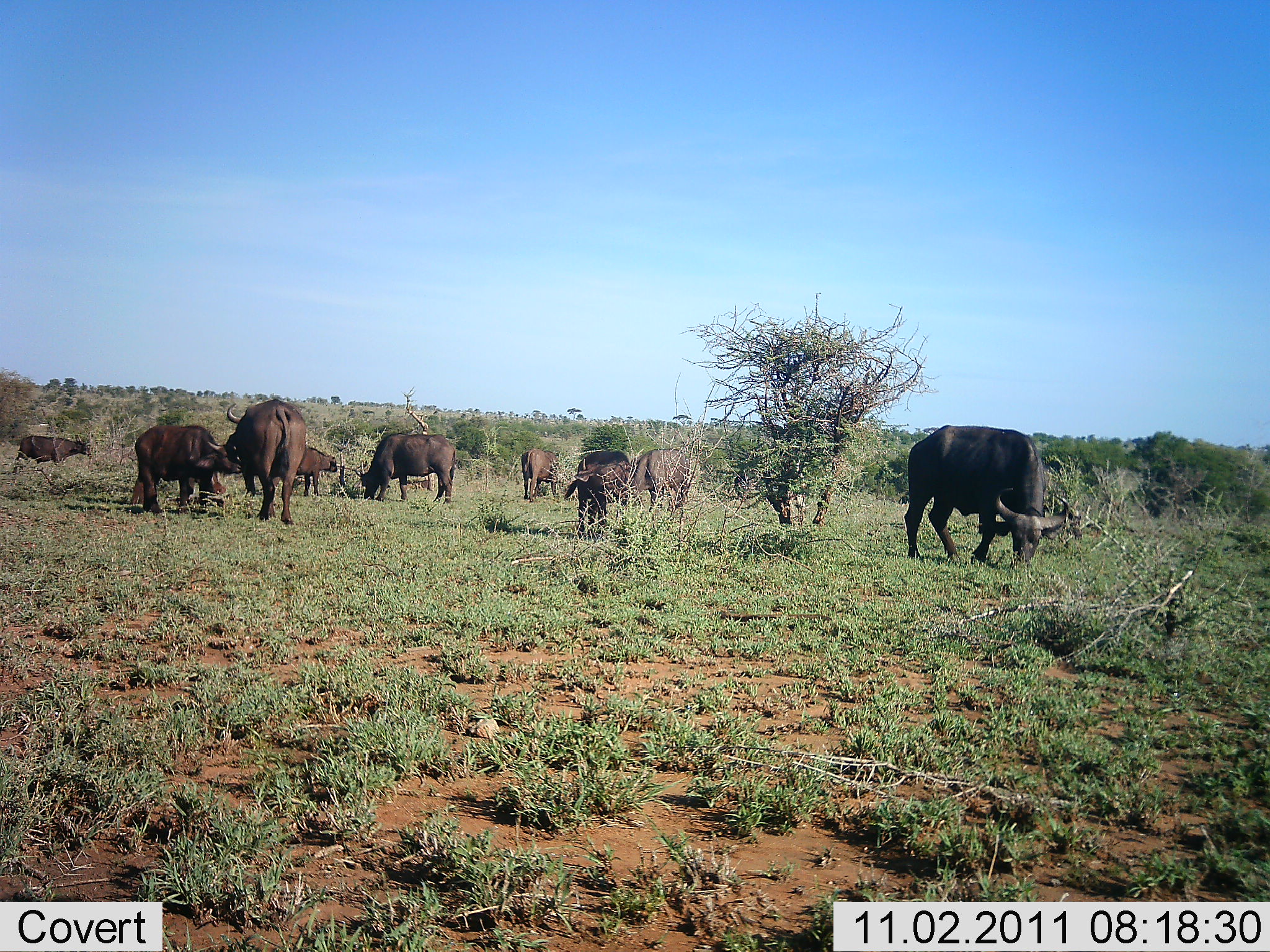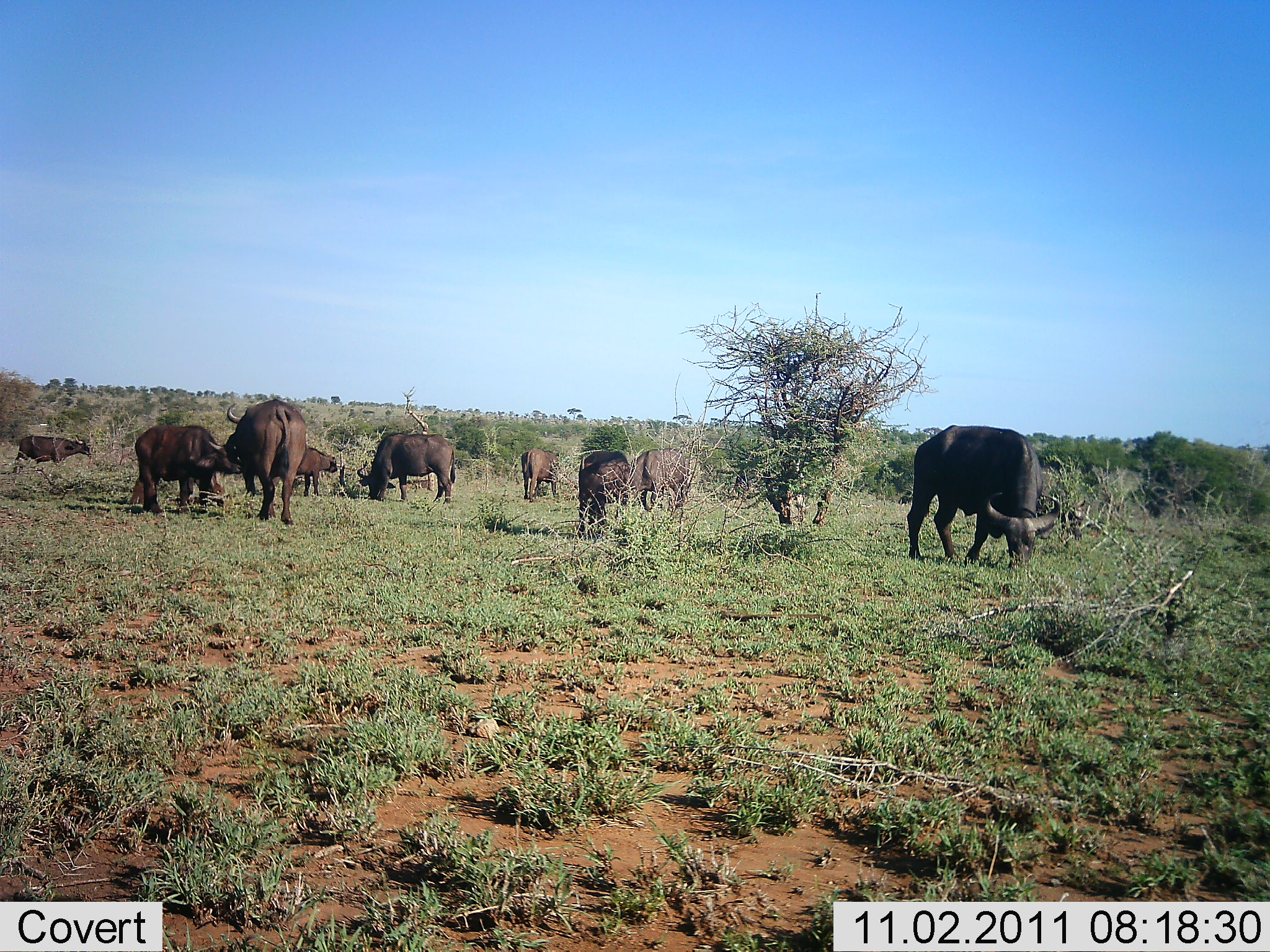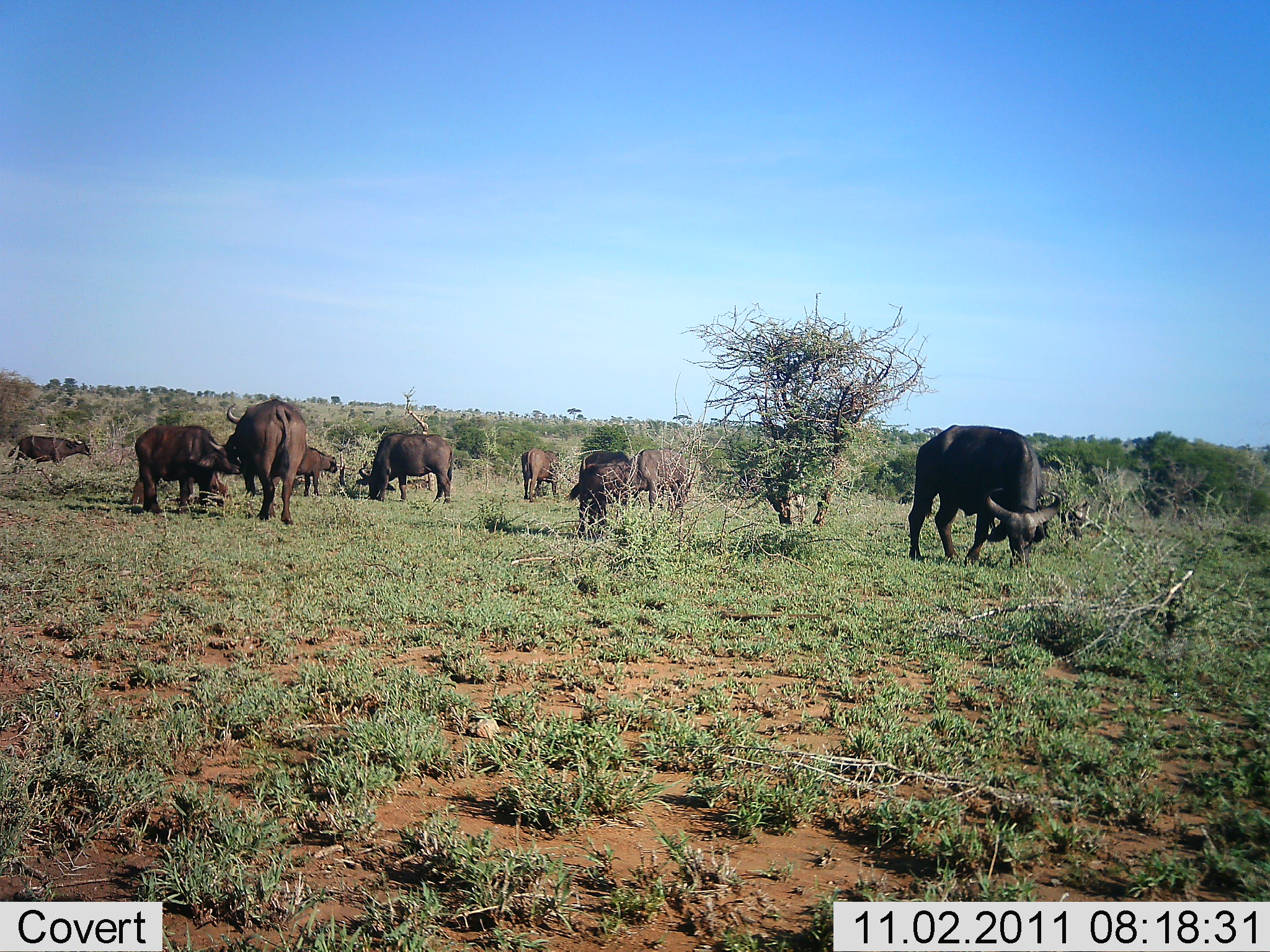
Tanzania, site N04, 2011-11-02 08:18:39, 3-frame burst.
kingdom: Animalia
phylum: Chordata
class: Mammalia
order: Artiodactyla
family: Bovidae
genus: Syncerus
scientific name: Syncerus caffer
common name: cape buffalo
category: buffalo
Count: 9.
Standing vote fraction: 58%.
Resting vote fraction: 0%.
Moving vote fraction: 8%.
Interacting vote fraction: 0%.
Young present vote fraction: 8%.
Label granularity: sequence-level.